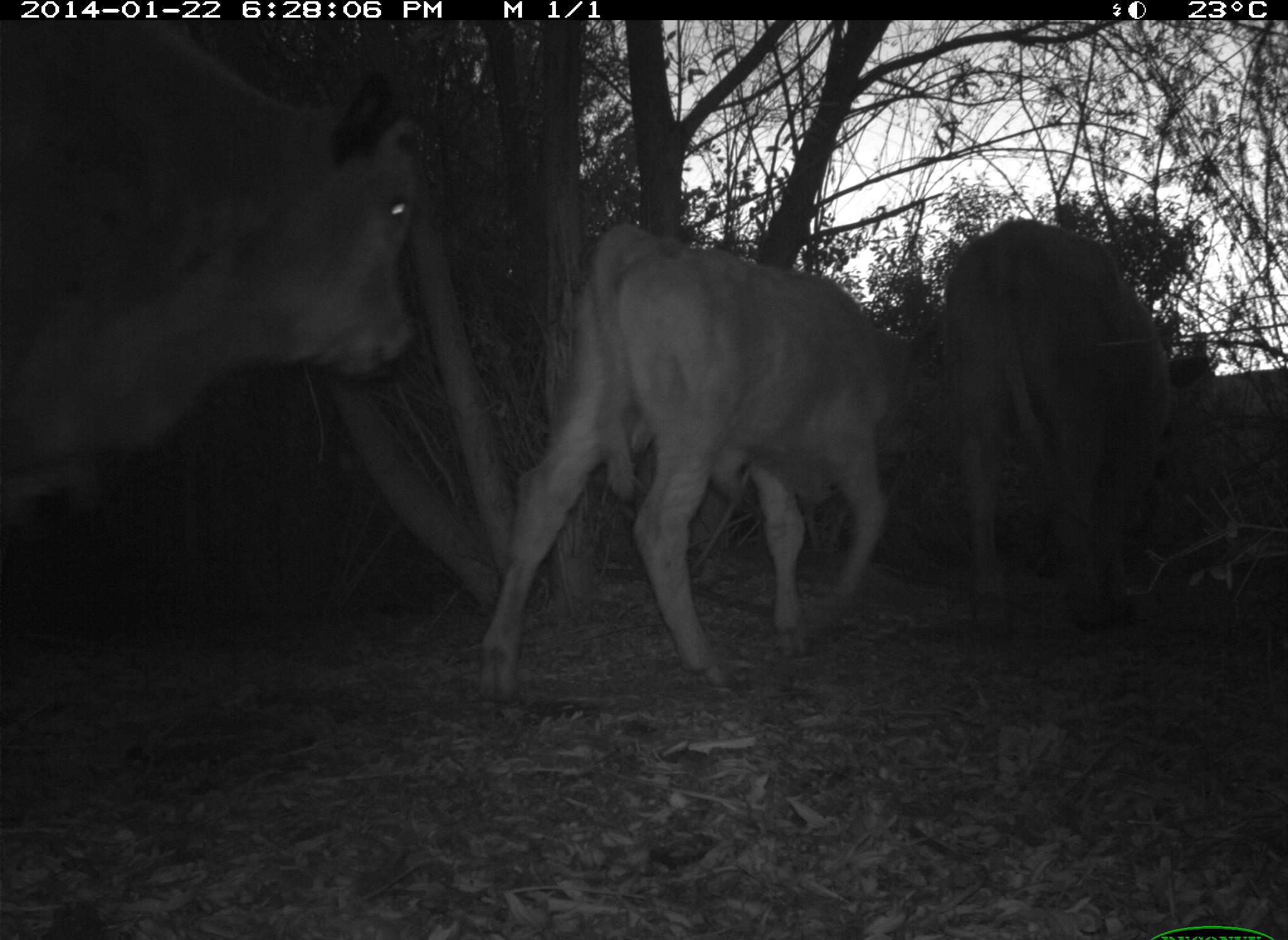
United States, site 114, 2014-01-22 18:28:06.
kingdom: Animalia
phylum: Chordata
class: Mammalia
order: Artiodactyla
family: Bovidae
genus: Bos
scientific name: Bos taurus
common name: cow